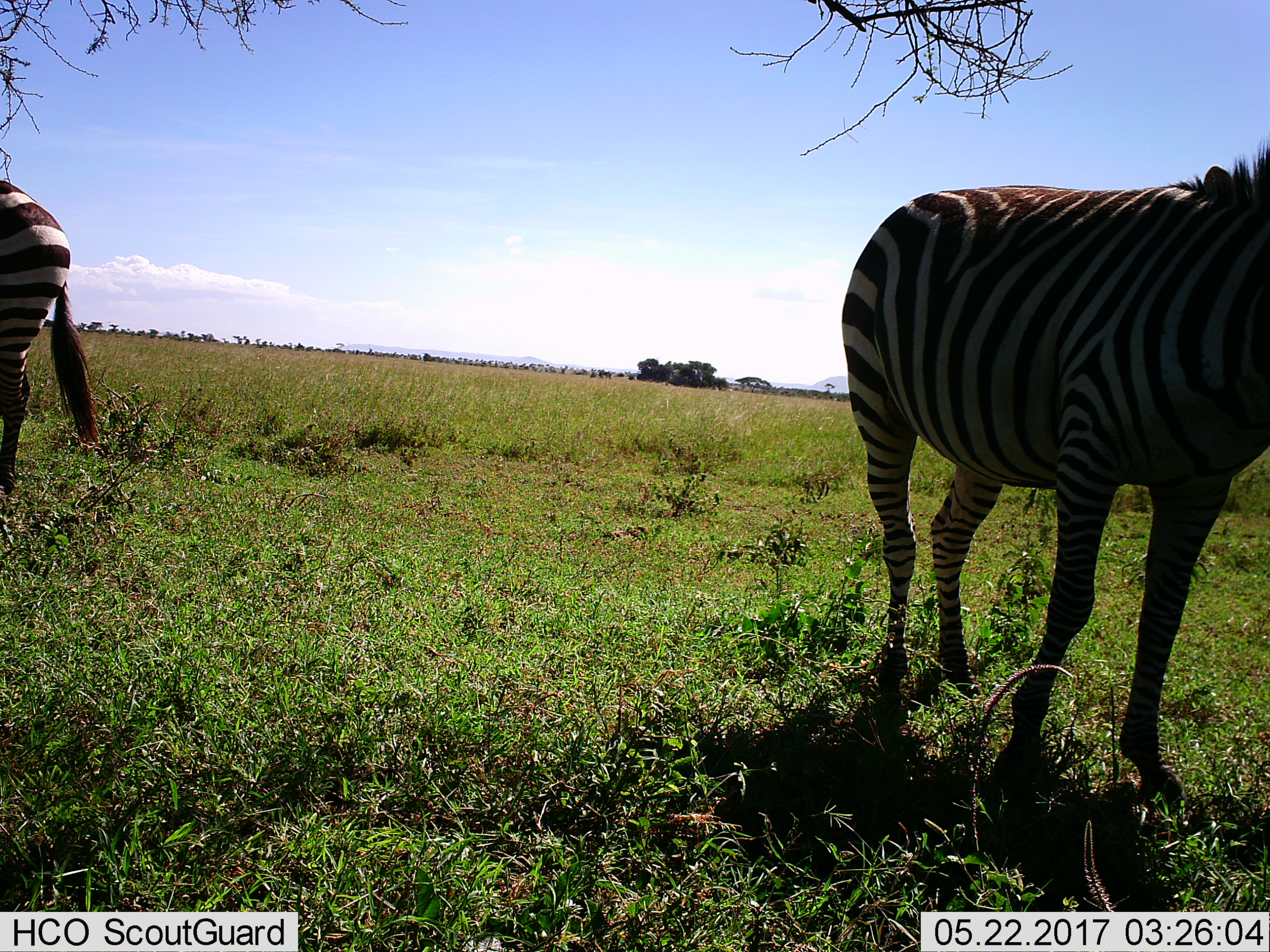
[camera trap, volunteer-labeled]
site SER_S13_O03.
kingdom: Animalia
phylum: Chordata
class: Mammalia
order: Perissodactyla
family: Equidae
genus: Equus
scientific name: Equus quagga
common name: plains zebra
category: zebraplains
Zebraplains (plains zebra) (Equus quagga), count 2. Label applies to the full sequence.